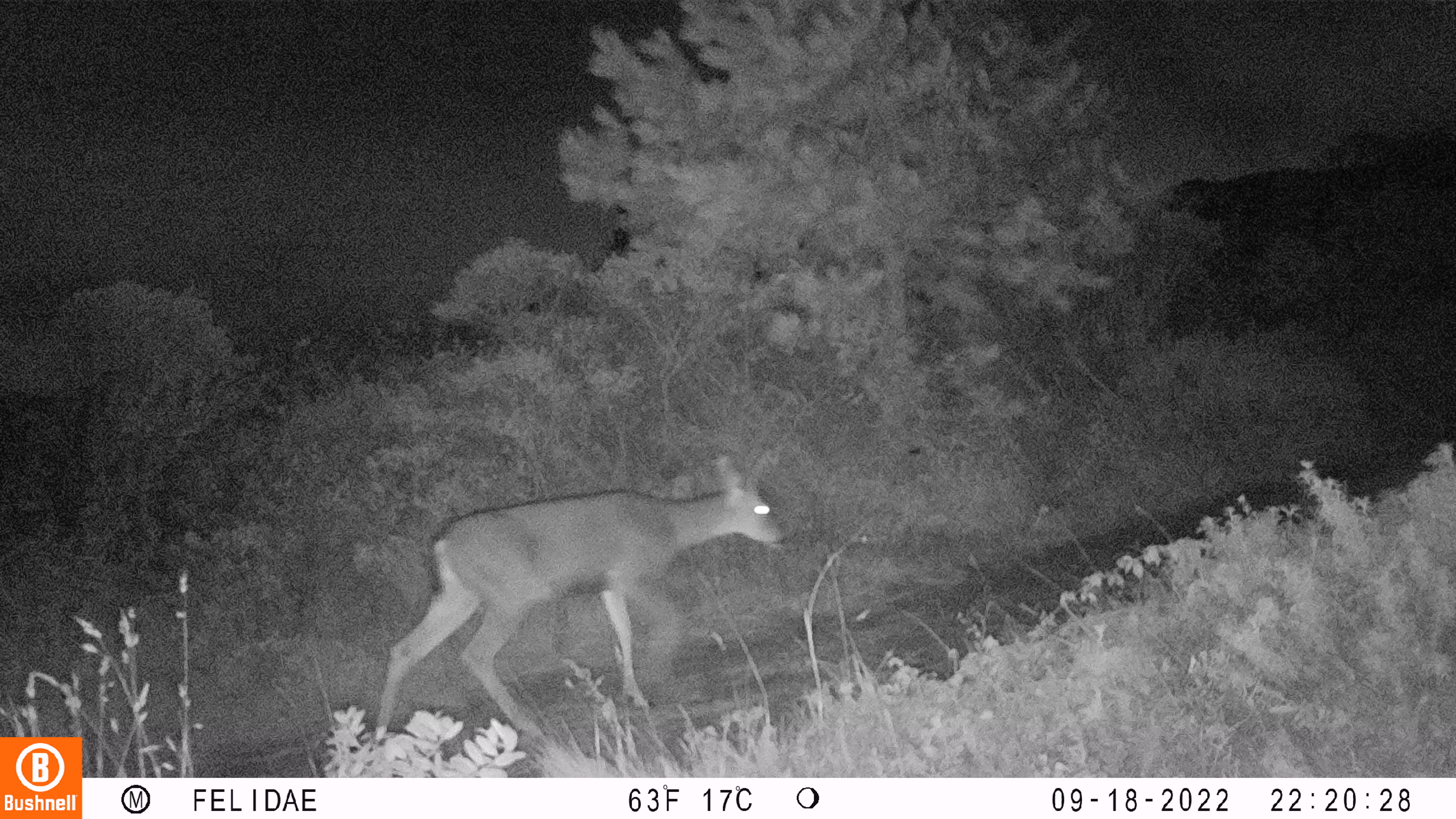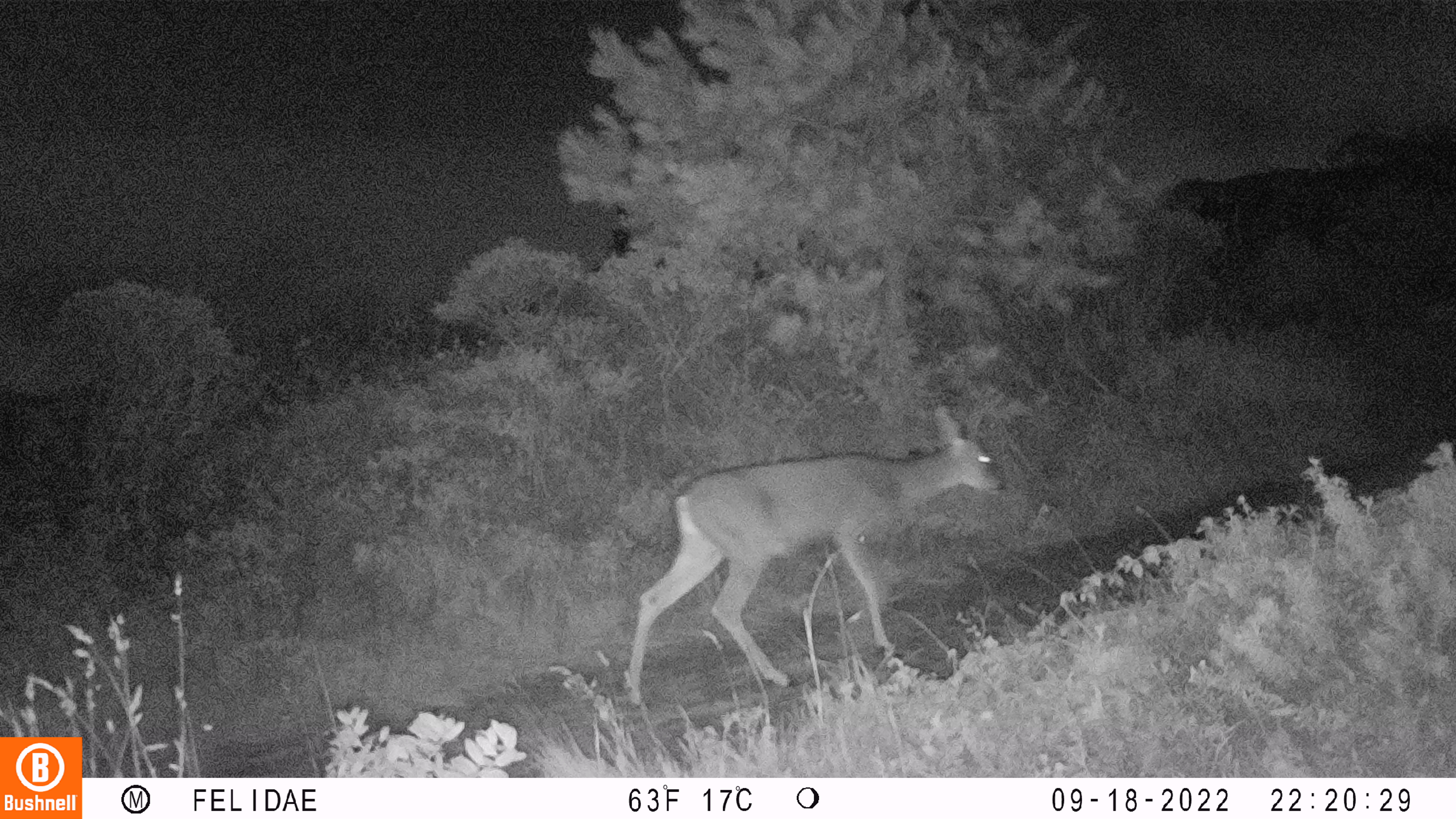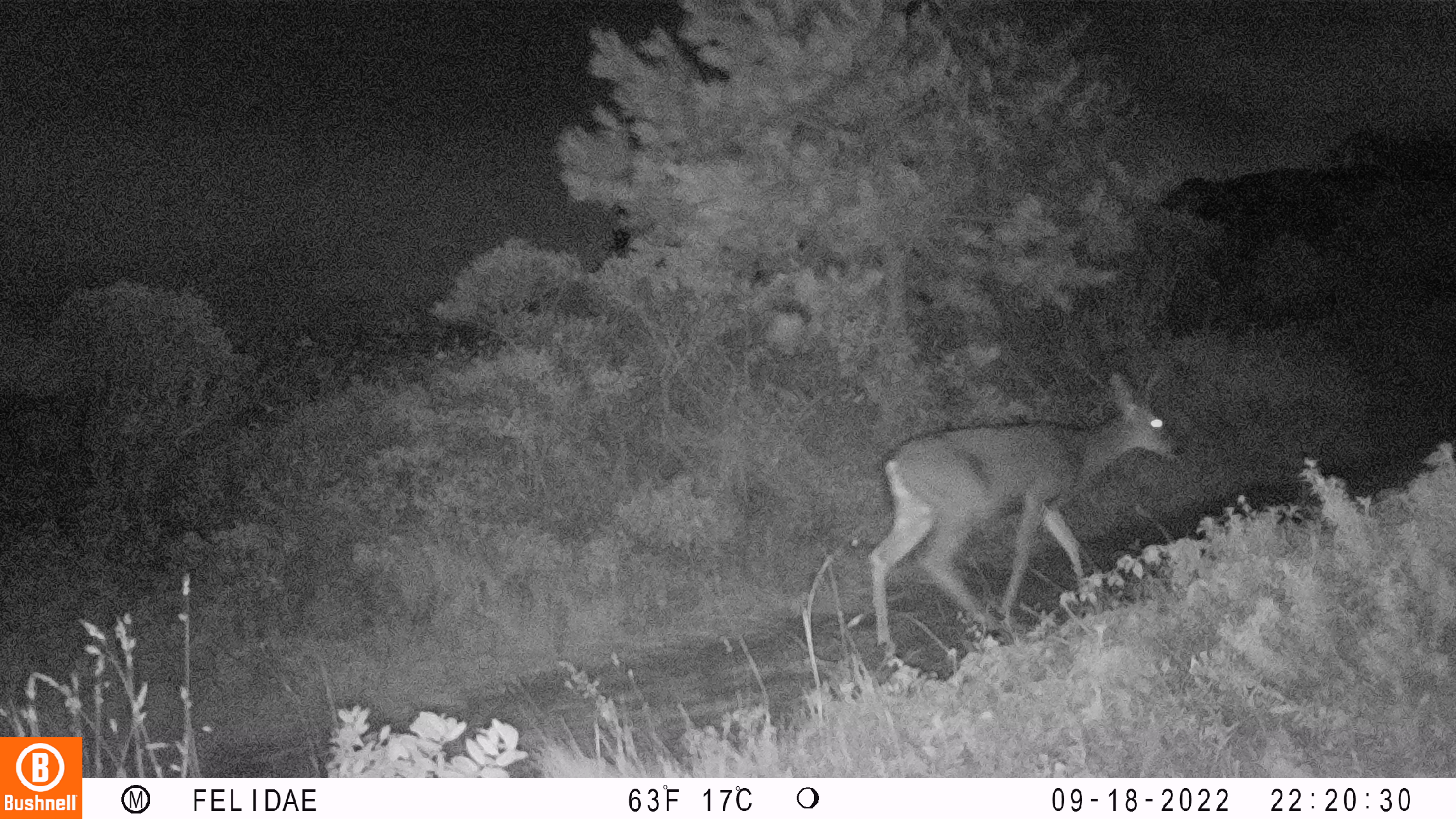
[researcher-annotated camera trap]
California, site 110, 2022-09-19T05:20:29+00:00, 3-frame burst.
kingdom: Animalia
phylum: Chordata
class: Mammalia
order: Artiodactyla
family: Cervidae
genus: Odocoileus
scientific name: Odocoileus hemionus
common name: mule deer